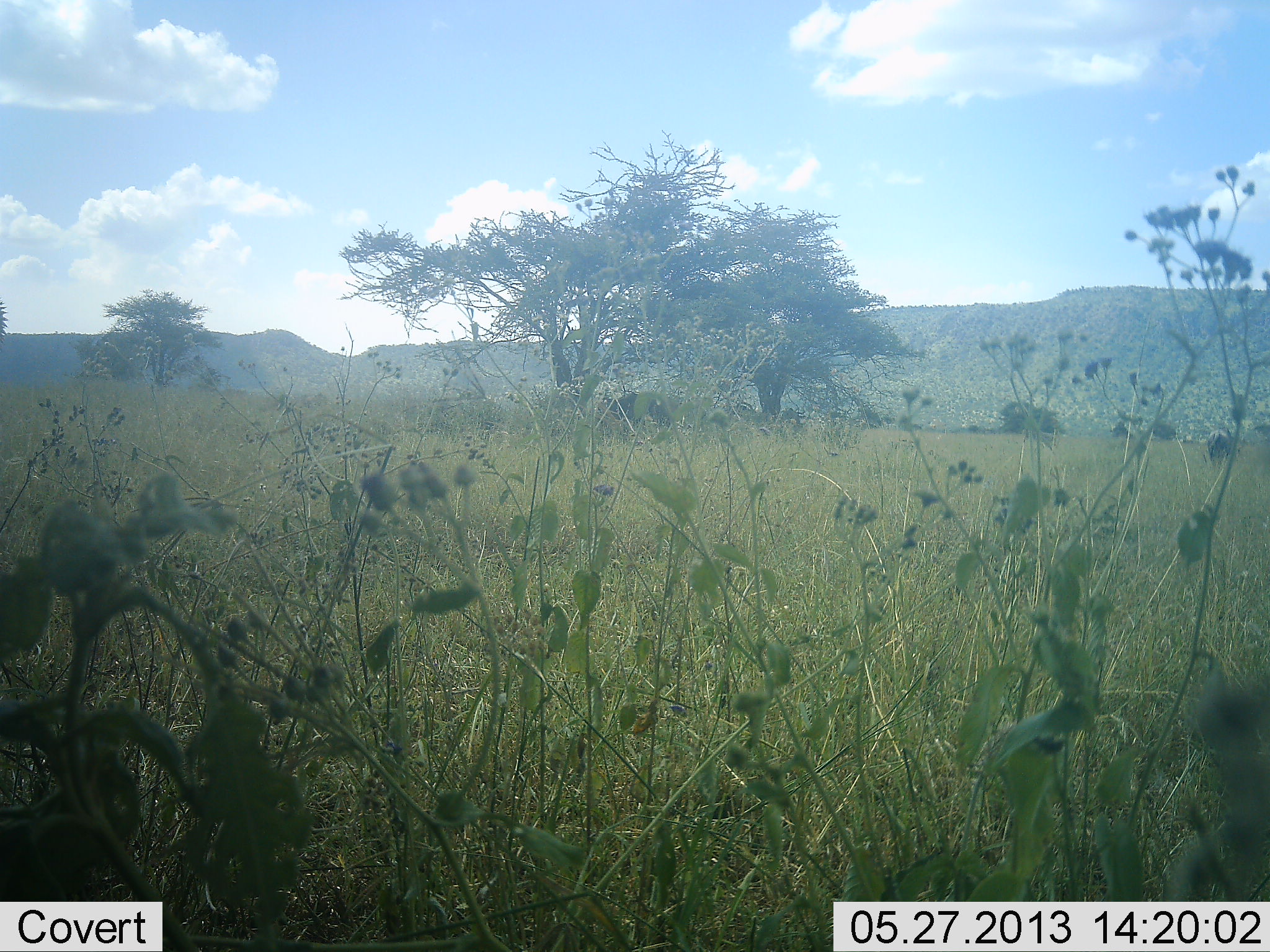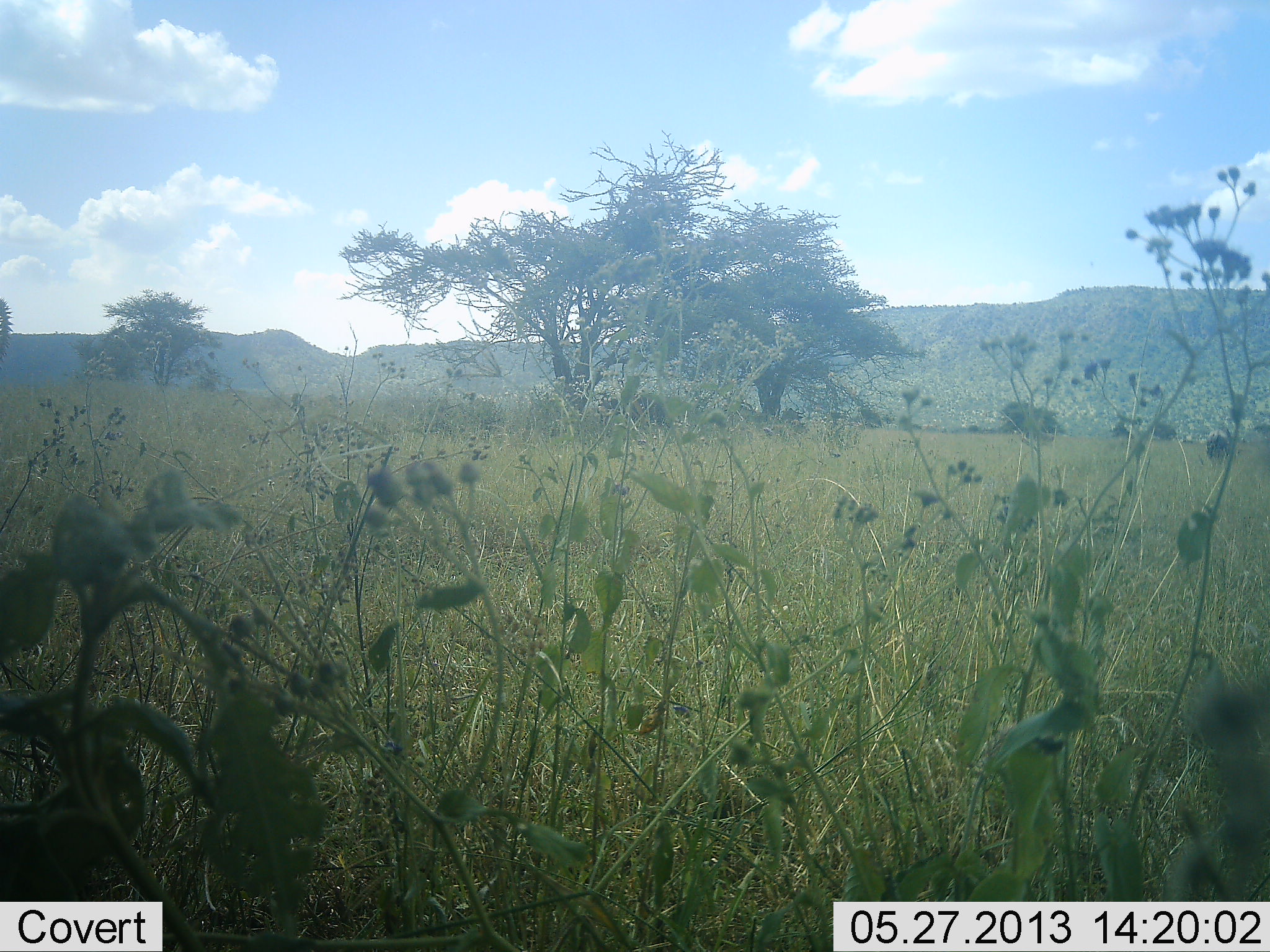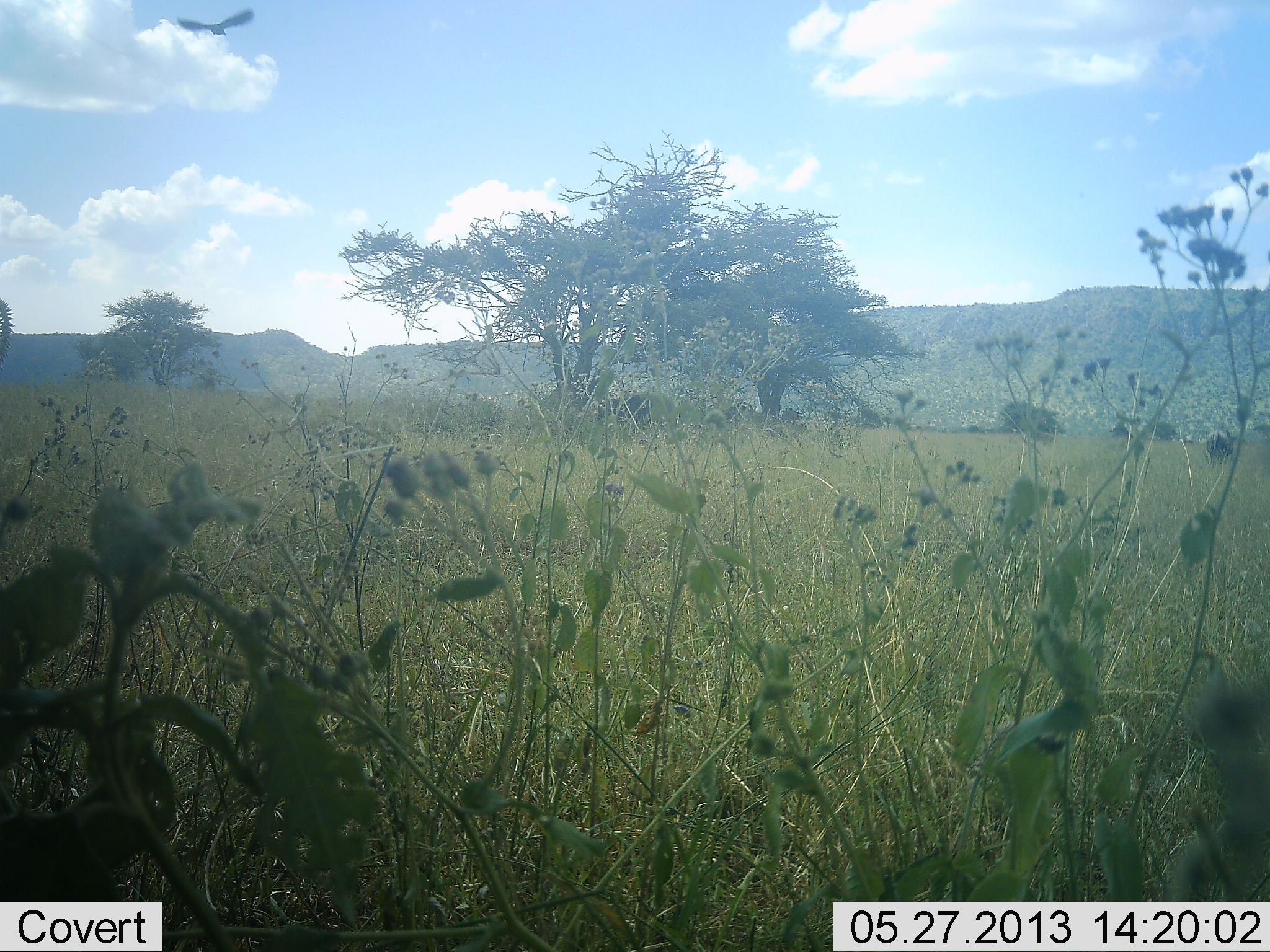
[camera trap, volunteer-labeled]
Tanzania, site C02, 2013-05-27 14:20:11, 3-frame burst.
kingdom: Animalia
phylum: Chordata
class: Aves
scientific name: Aves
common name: bird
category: otherbird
Otherbird (bird) (Aves), count 1. Behavior (volunteer vote fractions): standing 0%, resting 0%, moving 100%, interacting 0%. Young present (vote fraction): 0%. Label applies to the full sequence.